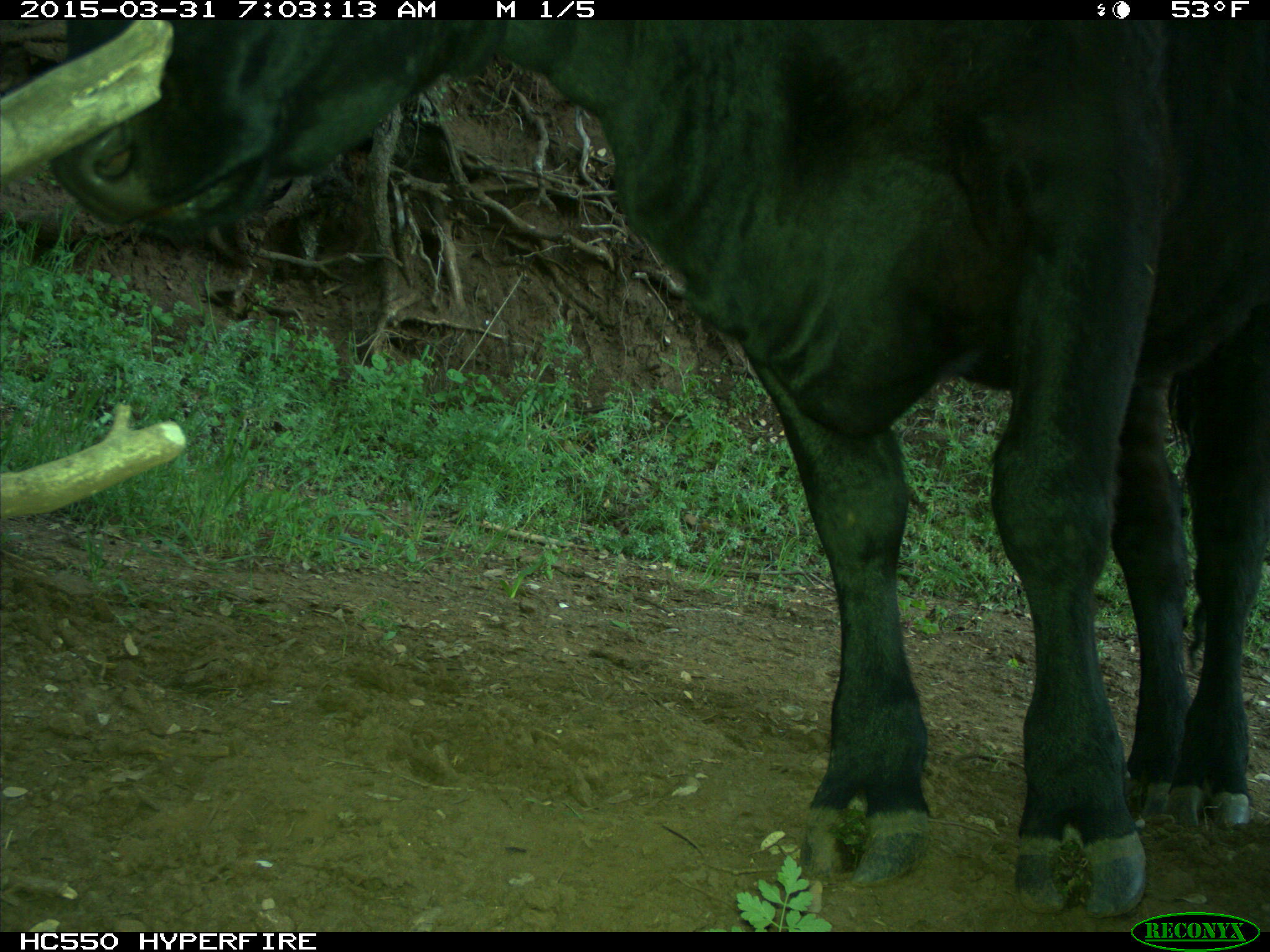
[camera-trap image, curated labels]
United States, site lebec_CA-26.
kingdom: Animalia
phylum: Chordata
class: Mammalia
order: Artiodactyla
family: Bovidae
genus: Bos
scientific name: Bos taurus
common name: domestic cow